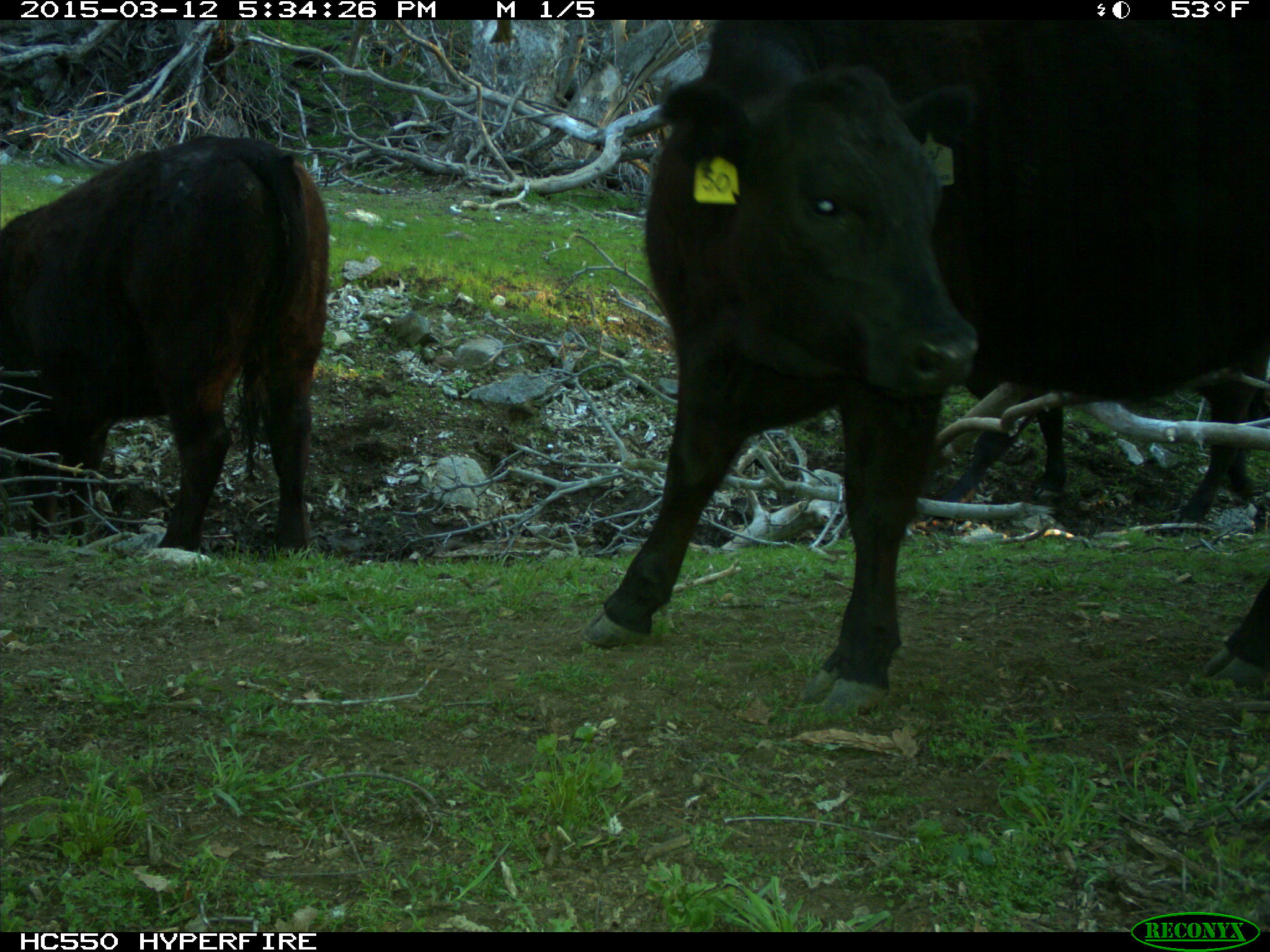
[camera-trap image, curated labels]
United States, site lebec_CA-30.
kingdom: Animalia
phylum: Chordata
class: Mammalia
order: Artiodactyla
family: Bovidae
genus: Bos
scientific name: Bos taurus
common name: domestic cow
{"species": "Bos taurus (domestic cow)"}